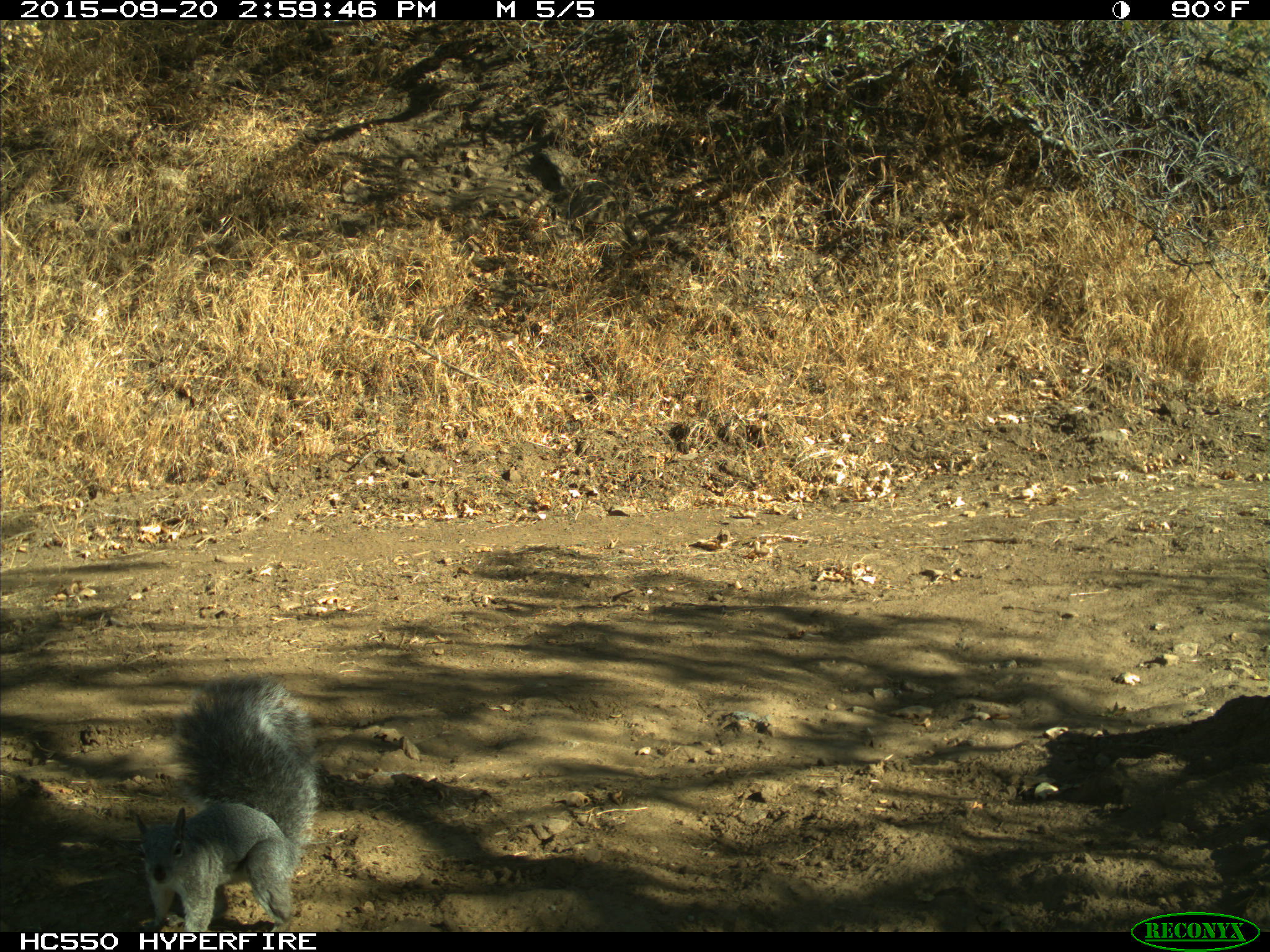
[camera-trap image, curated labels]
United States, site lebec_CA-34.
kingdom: Animalia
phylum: Chordata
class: Mammalia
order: Rodentia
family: Sciuridae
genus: Sciurus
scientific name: Sciurus carolinensis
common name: eastern gray squirrel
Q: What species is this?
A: Sciurus carolinensis (eastern gray squirrel).